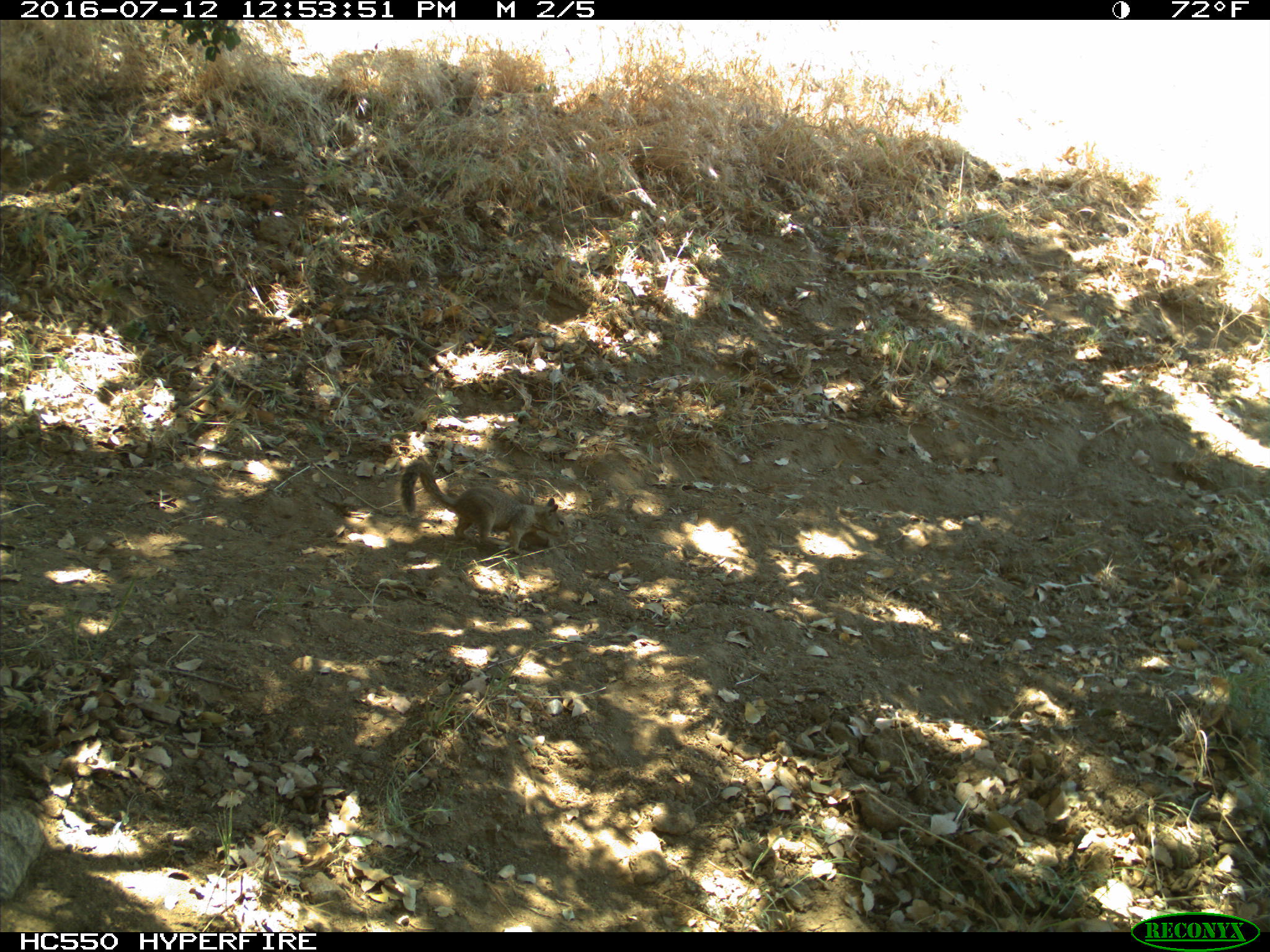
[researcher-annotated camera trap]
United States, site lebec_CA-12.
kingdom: Animalia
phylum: Chordata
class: Mammalia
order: Rodentia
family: Sciuridae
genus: Otospermophilus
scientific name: Otospermophilus beecheyi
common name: california ground squirrel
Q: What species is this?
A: Otospermophilus beecheyi (california ground squirrel).